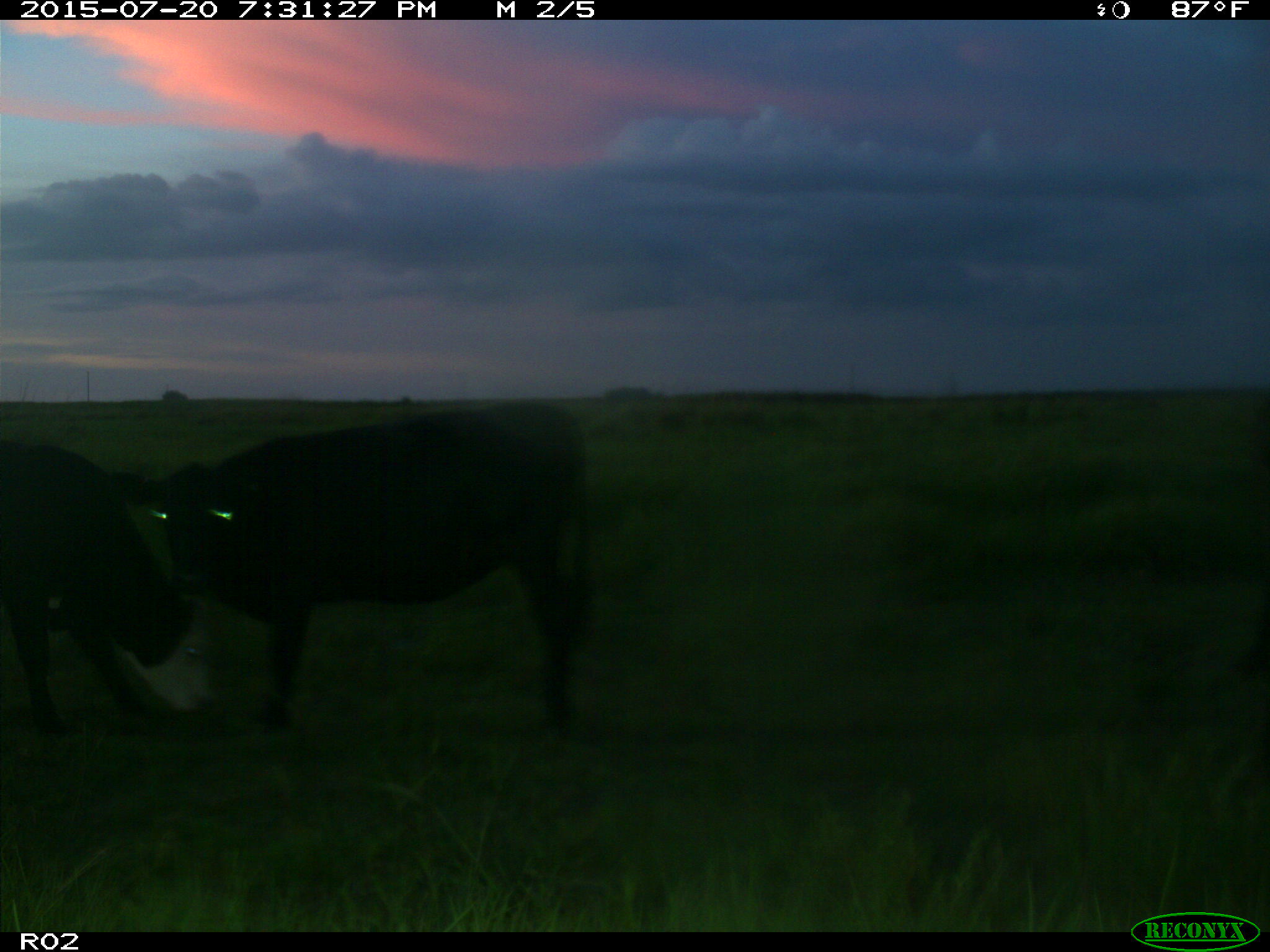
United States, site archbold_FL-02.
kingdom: Animalia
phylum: Chordata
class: Mammalia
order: Artiodactyla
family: Bovidae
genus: Bos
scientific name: Bos taurus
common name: domestic cow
Bos taurus (domestic cow).